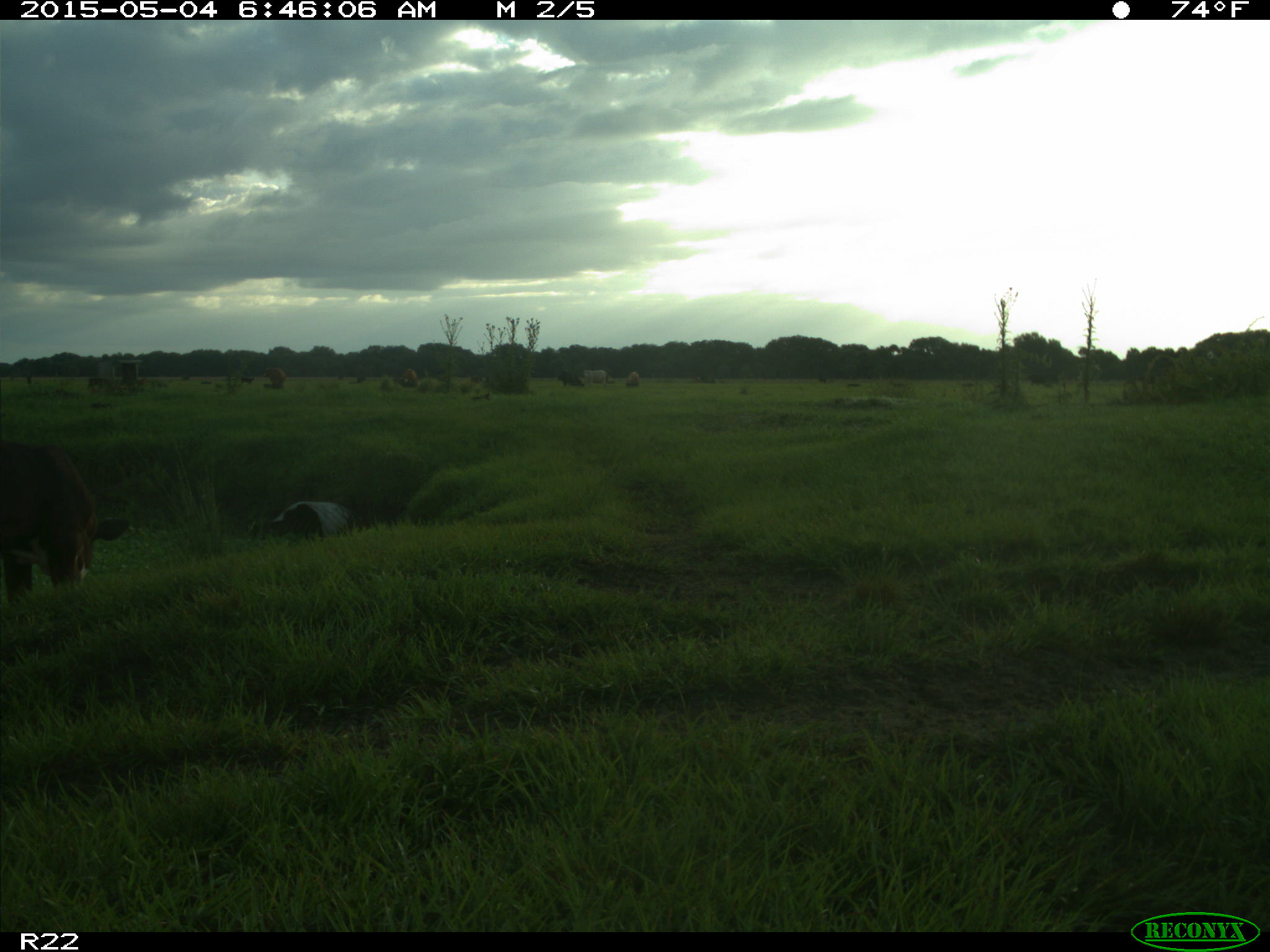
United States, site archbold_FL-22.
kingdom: Animalia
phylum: Chordata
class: Mammalia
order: Artiodactyla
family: Bovidae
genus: Bos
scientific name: Bos taurus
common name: domestic cow